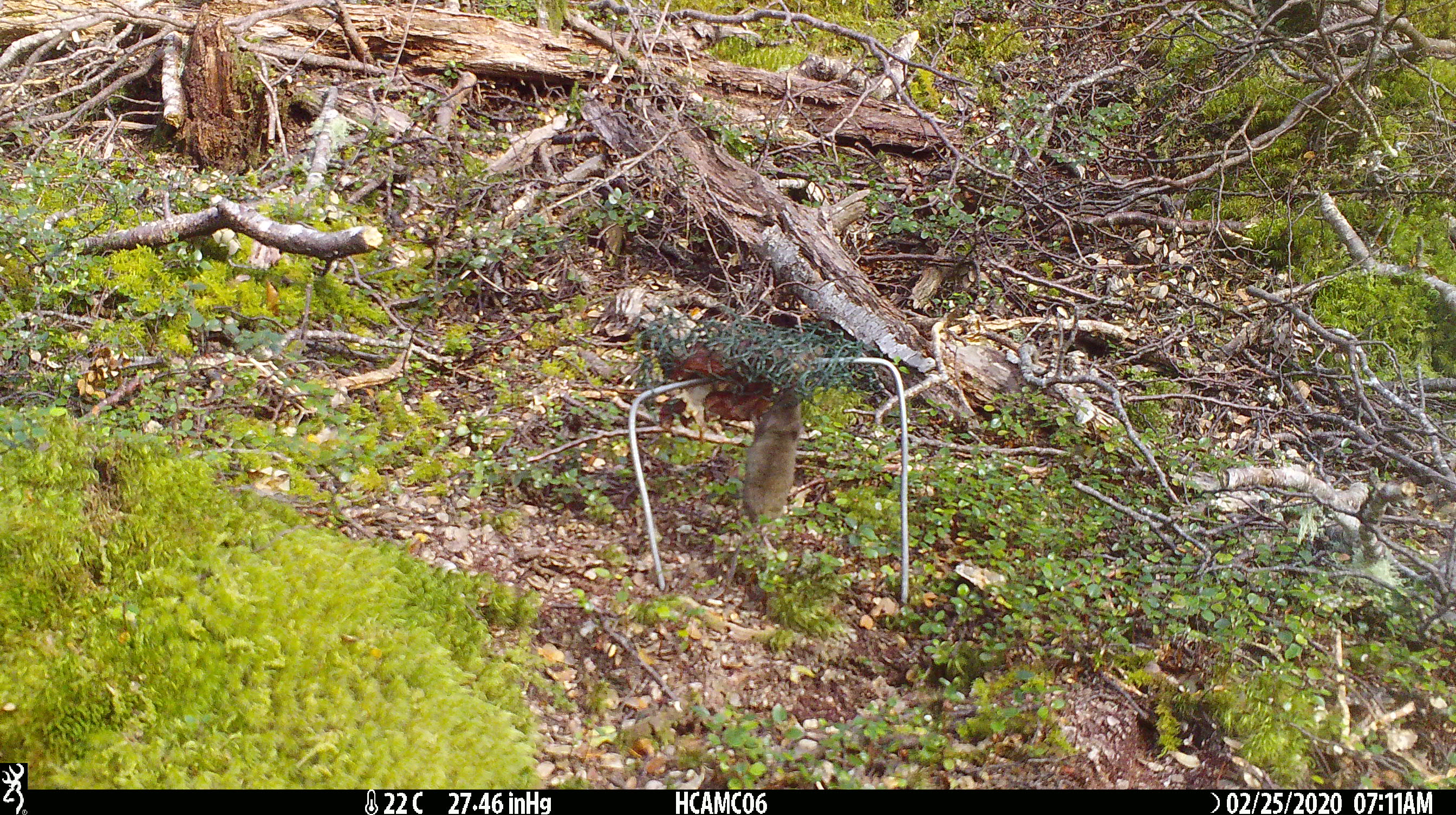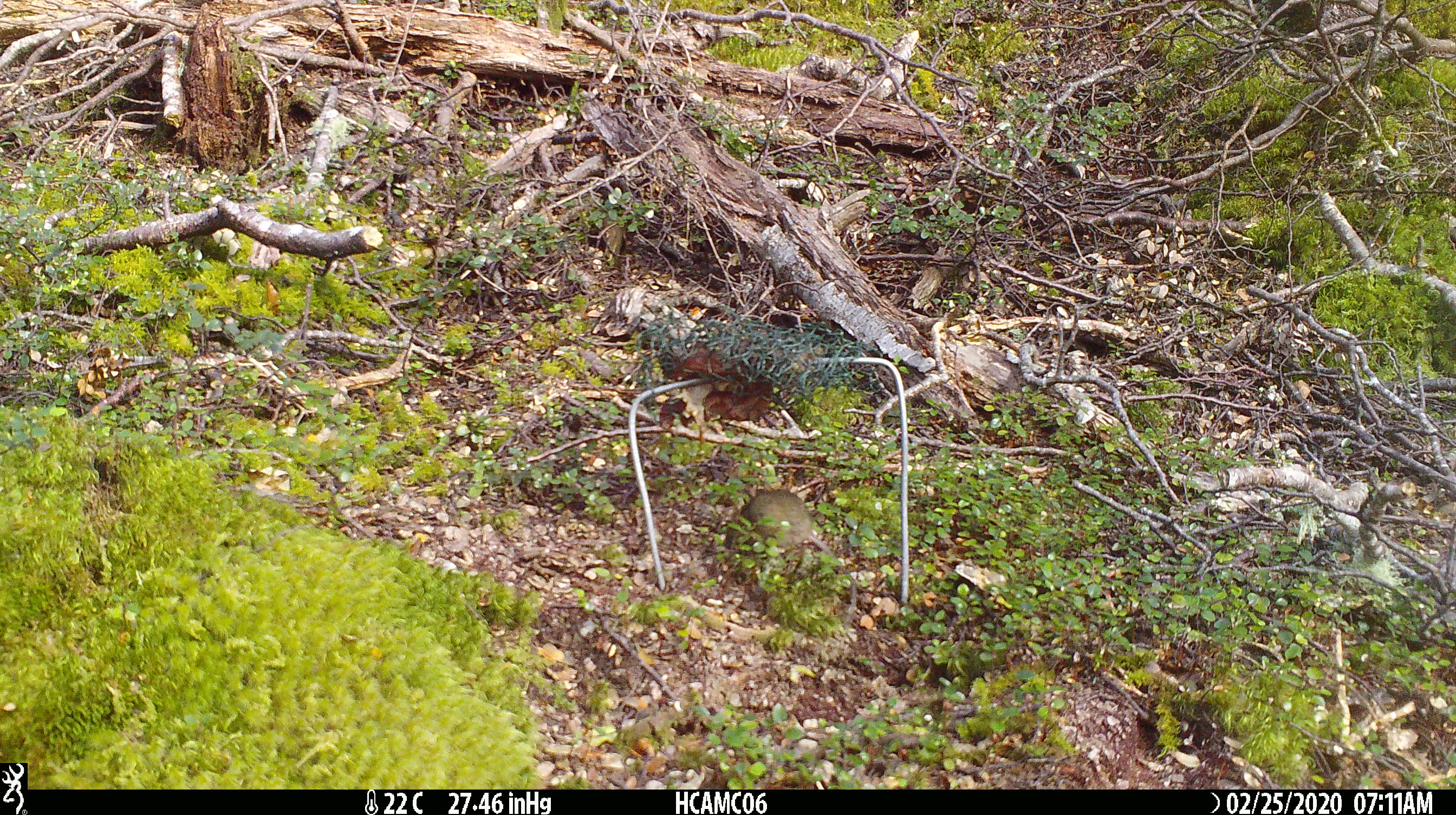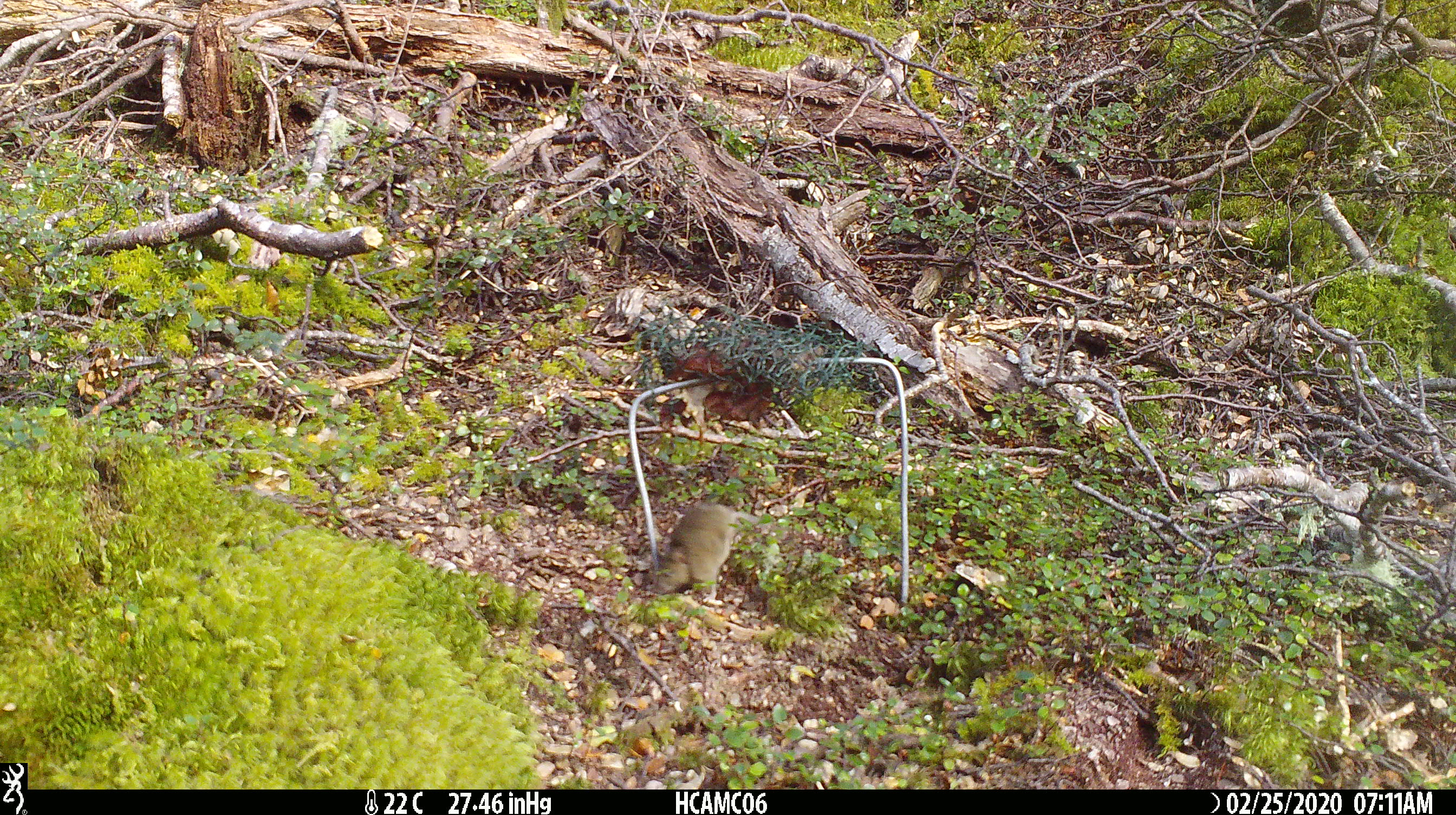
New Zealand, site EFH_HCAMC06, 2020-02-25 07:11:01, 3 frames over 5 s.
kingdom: Animalia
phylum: Chordata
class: Mammalia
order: Rodentia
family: Muridae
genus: Mus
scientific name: Mus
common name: mouse